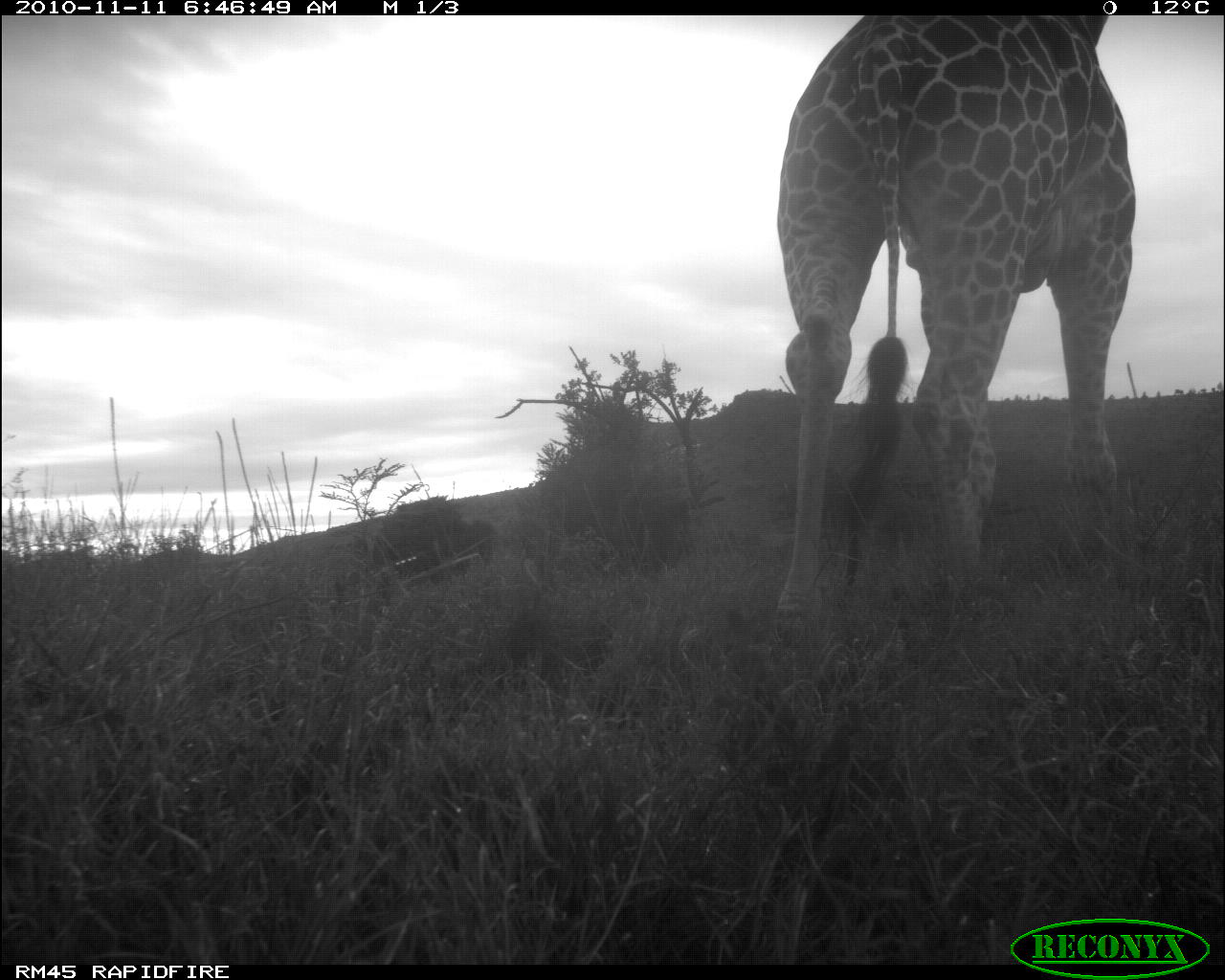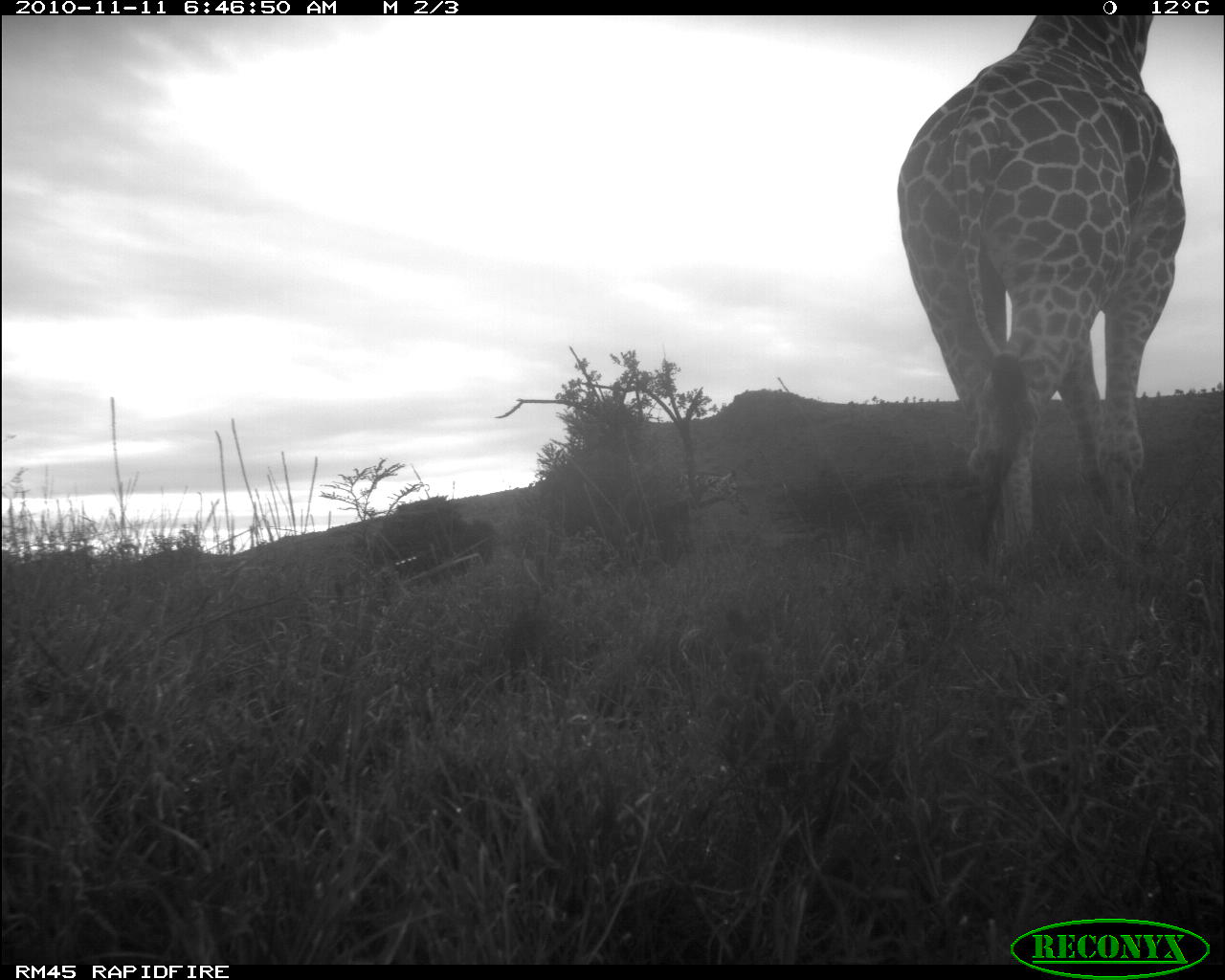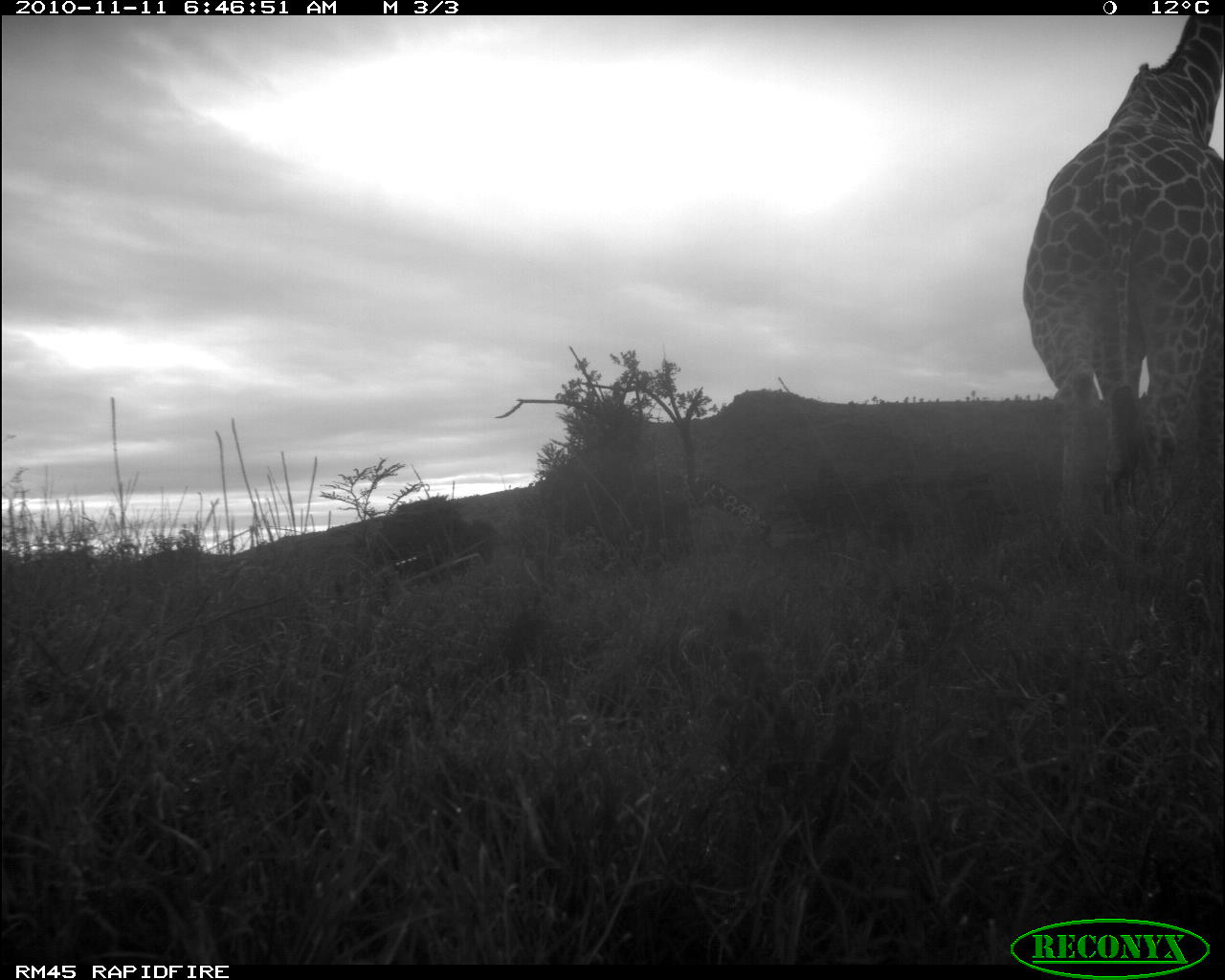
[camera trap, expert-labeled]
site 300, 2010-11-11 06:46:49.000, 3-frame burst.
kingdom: Animalia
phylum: Chordata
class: Mammalia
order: Artiodactyla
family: Giraffidae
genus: Giraffa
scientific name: Giraffa camelopardalis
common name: giraffe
Giraffa camelopardalis (giraffe), count 1.